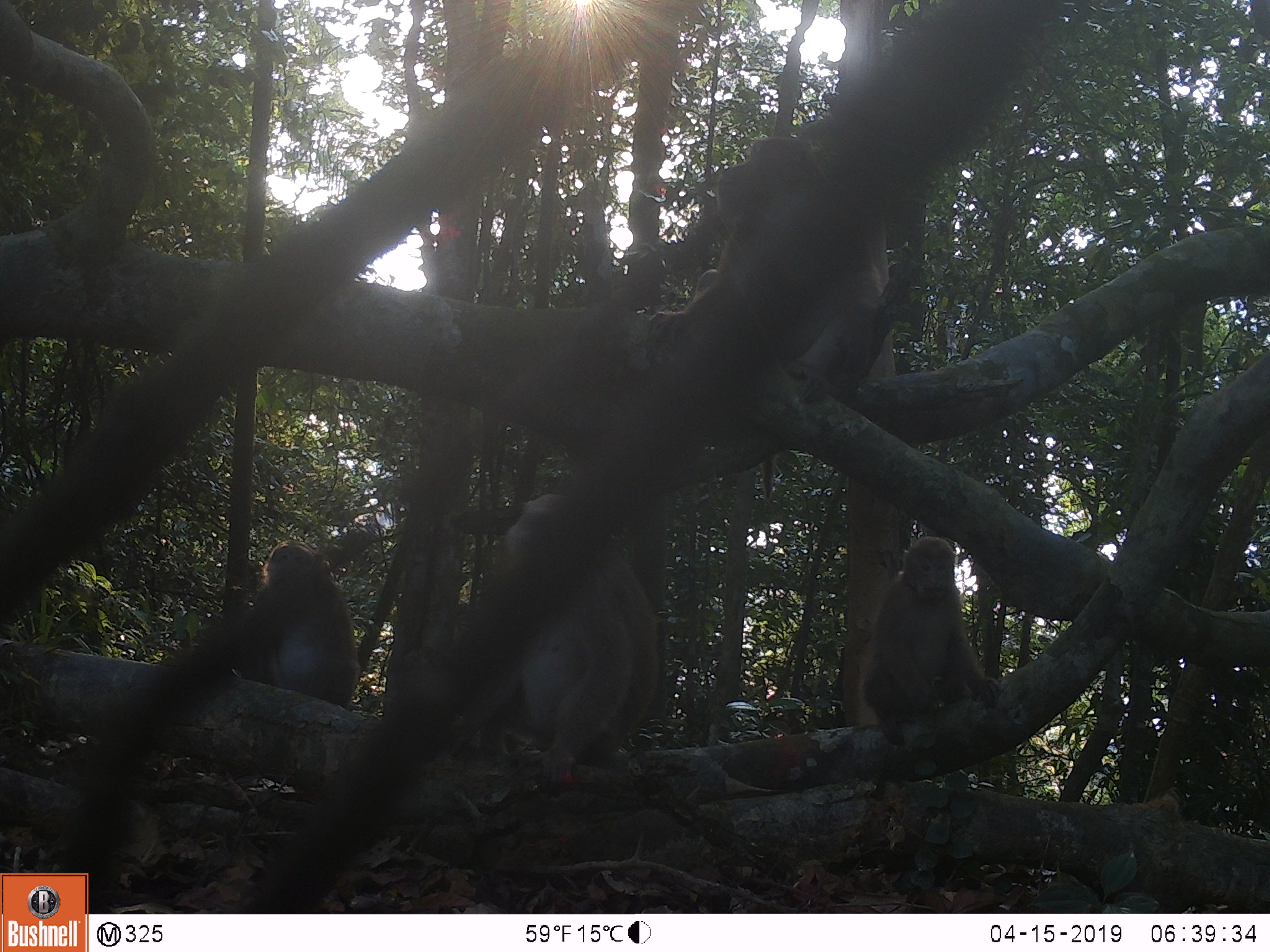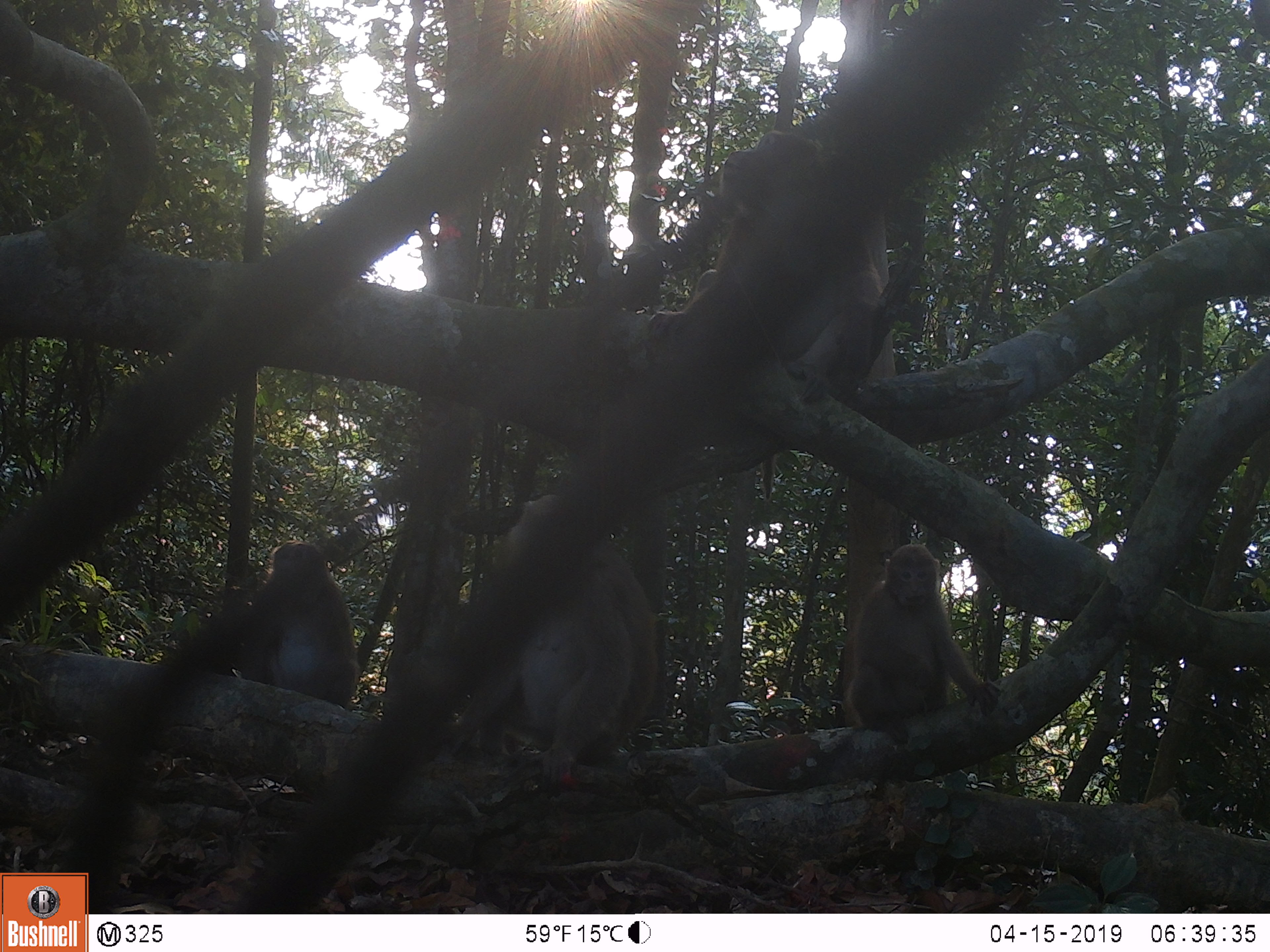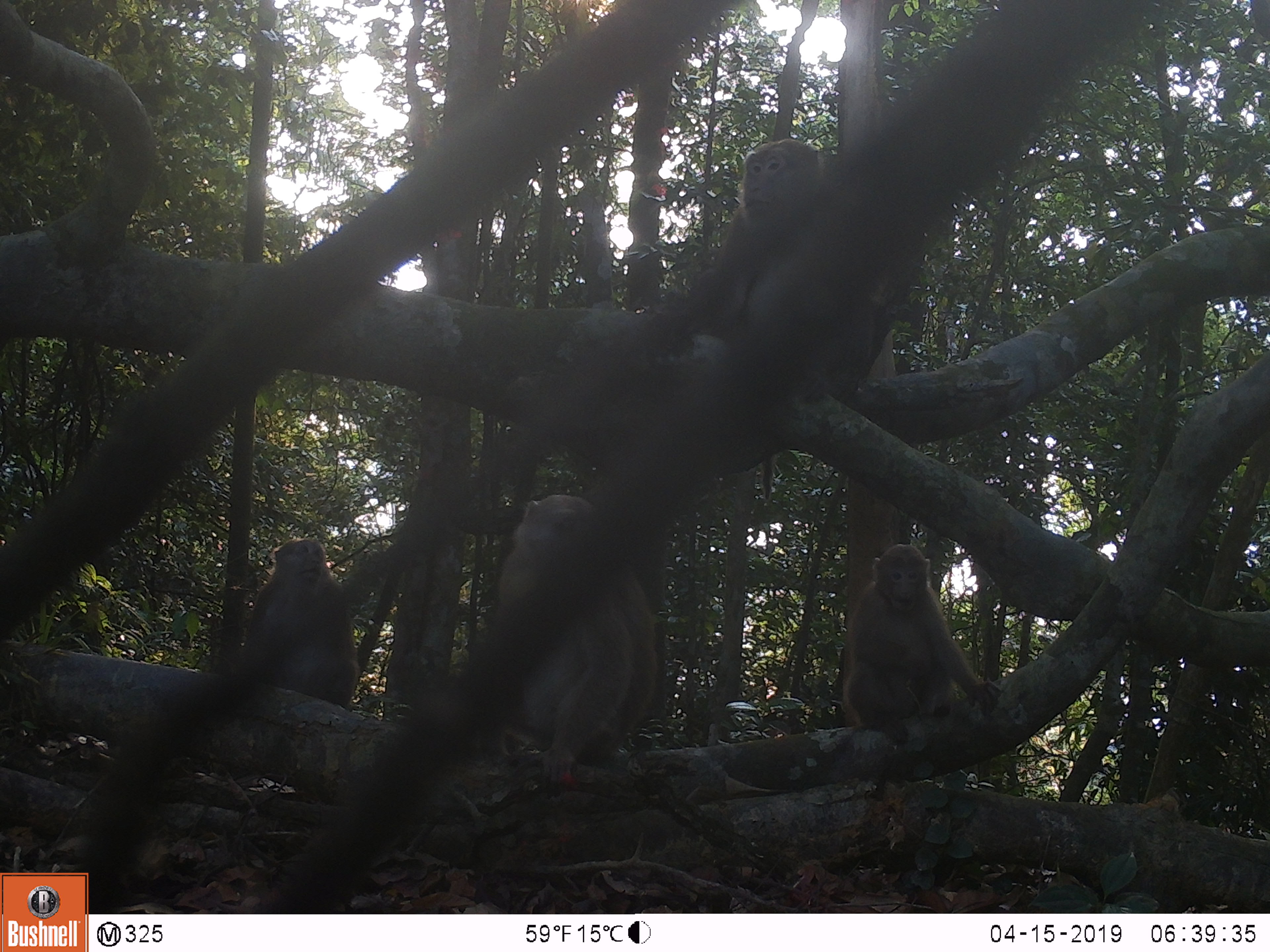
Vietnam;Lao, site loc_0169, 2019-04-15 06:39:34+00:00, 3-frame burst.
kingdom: Animalia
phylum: Chordata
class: Mammalia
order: Primates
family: Cercopithecidae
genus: Macaca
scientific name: Macaca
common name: macaques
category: assam or rhesus macaque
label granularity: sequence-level